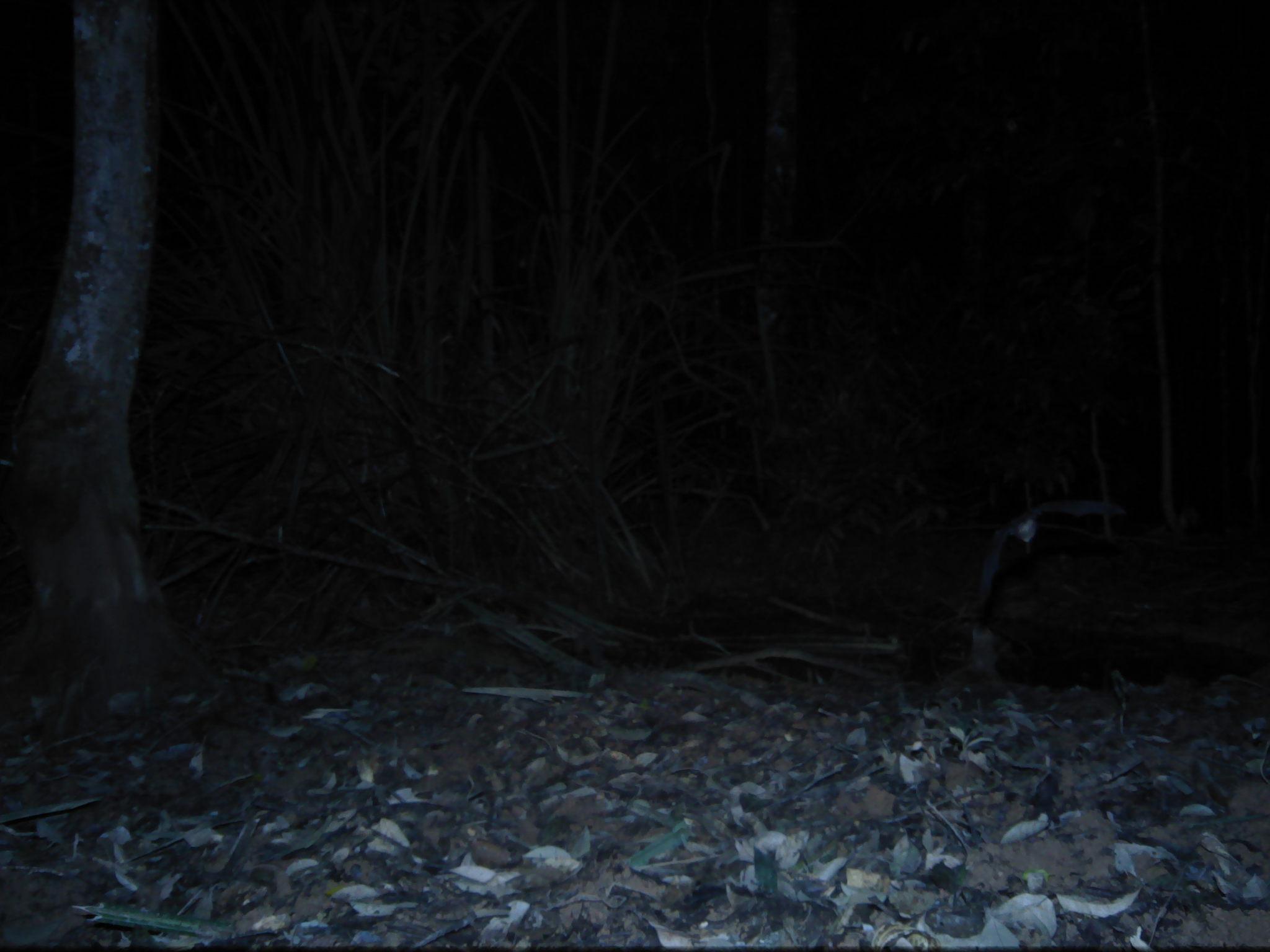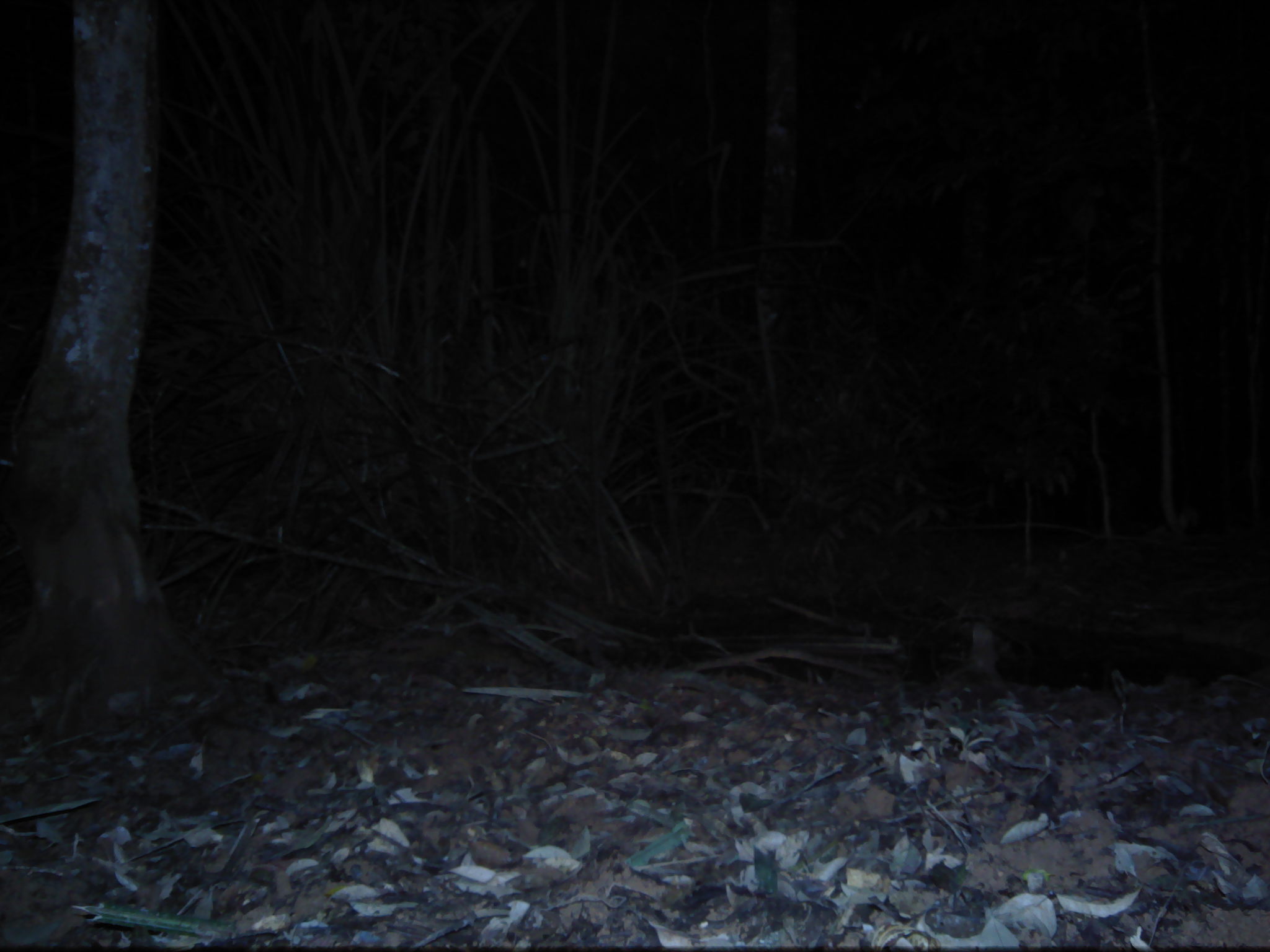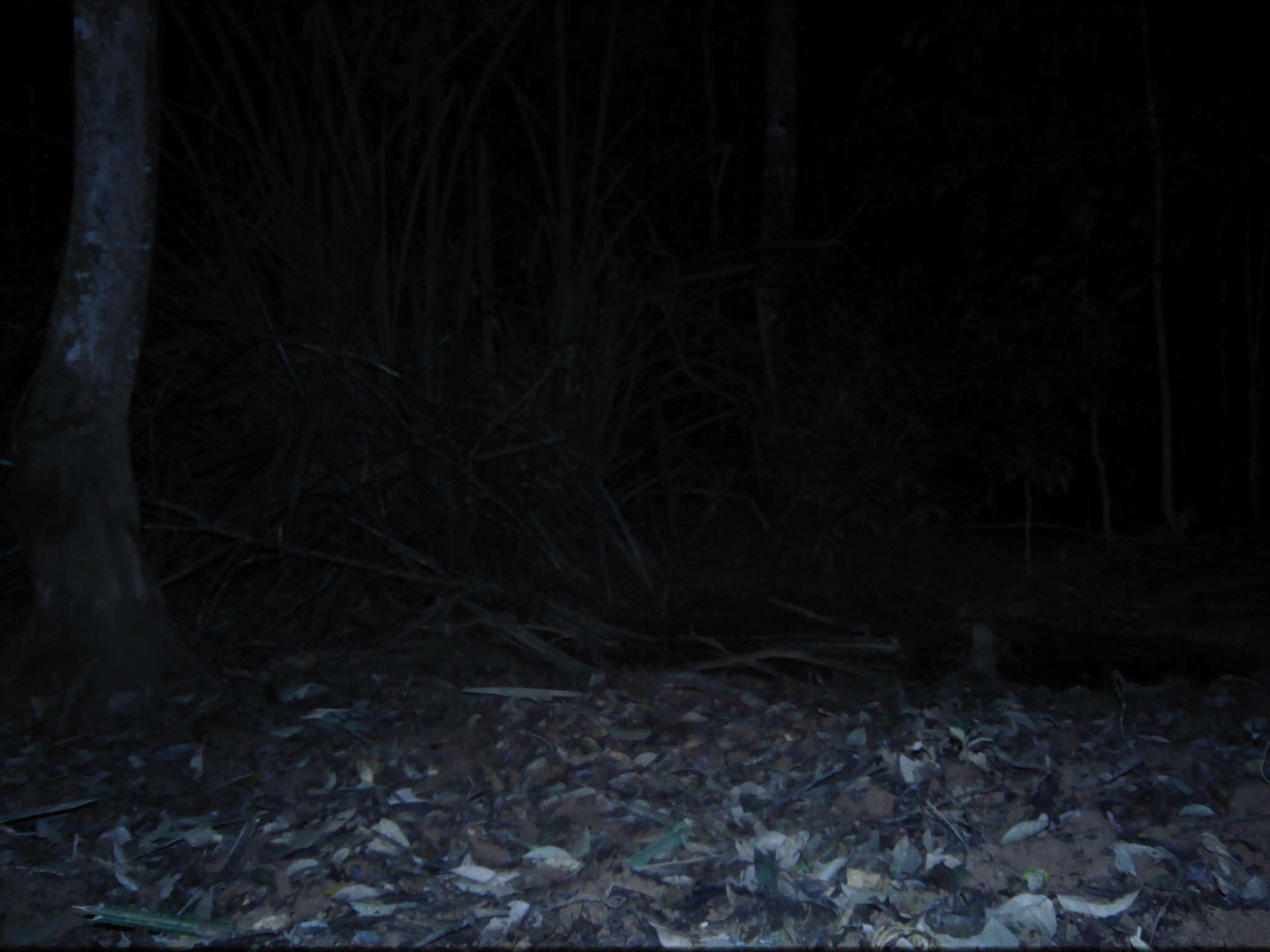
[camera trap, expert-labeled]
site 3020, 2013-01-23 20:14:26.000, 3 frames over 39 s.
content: unidentified animal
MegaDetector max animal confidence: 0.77